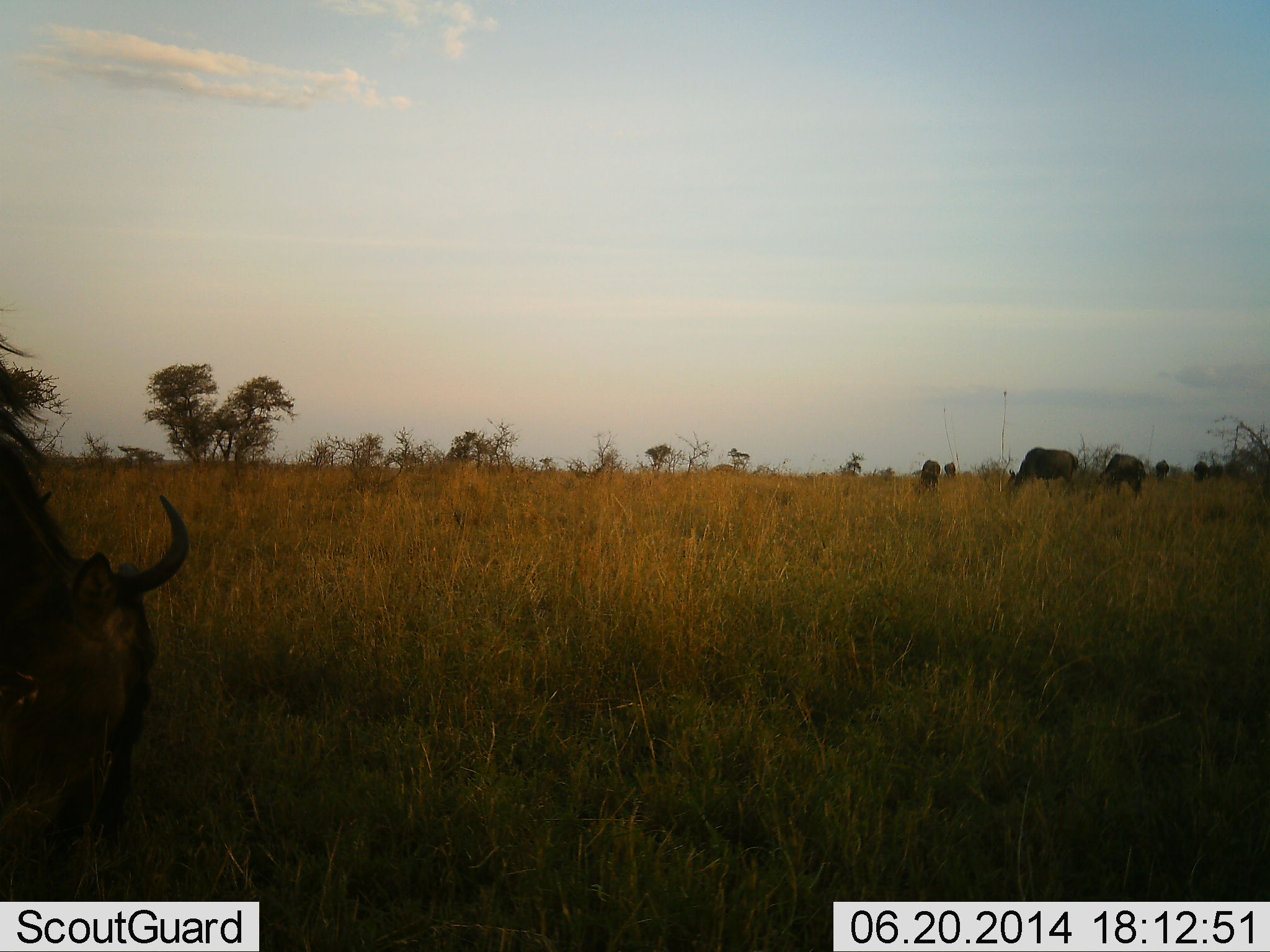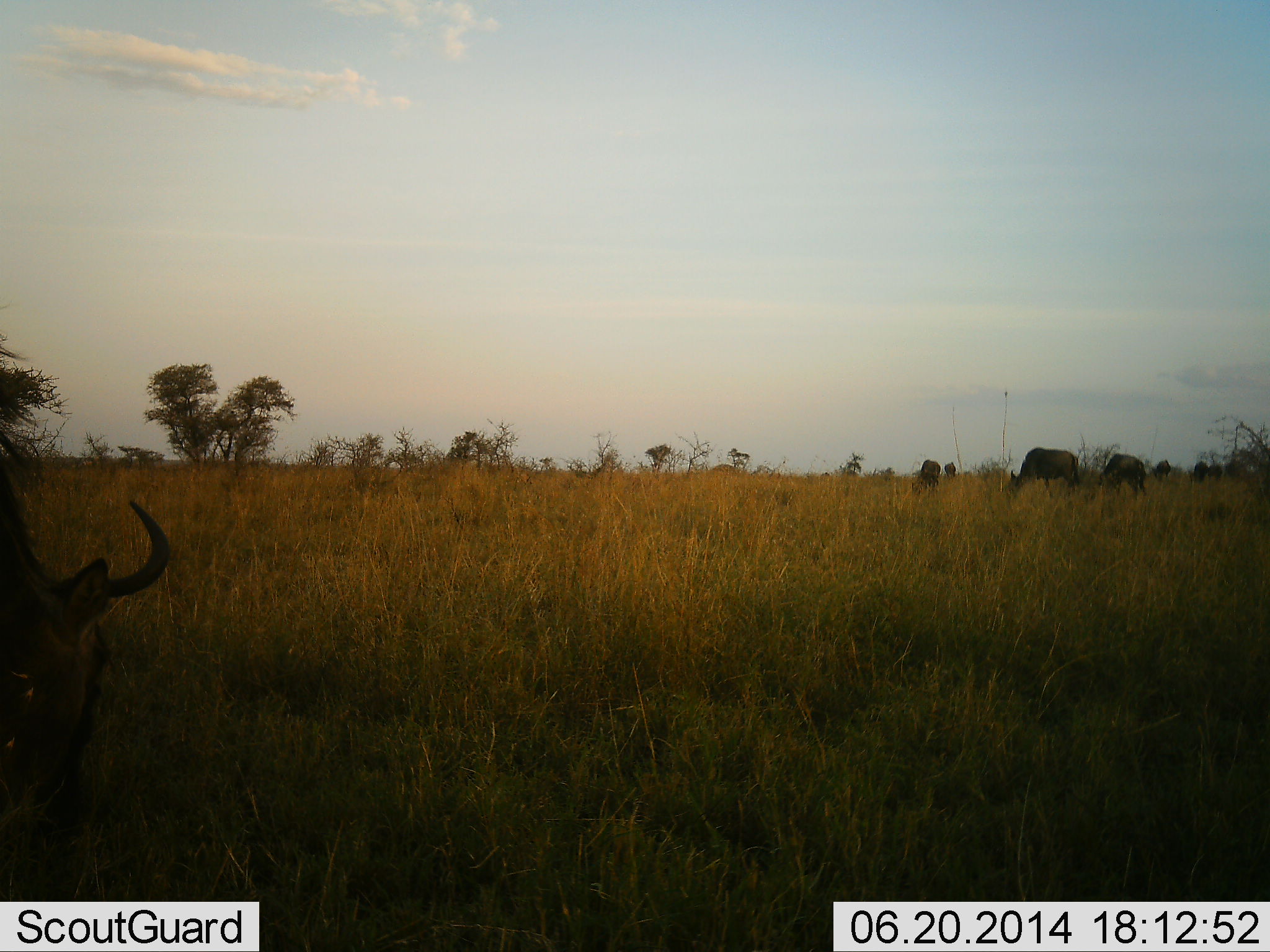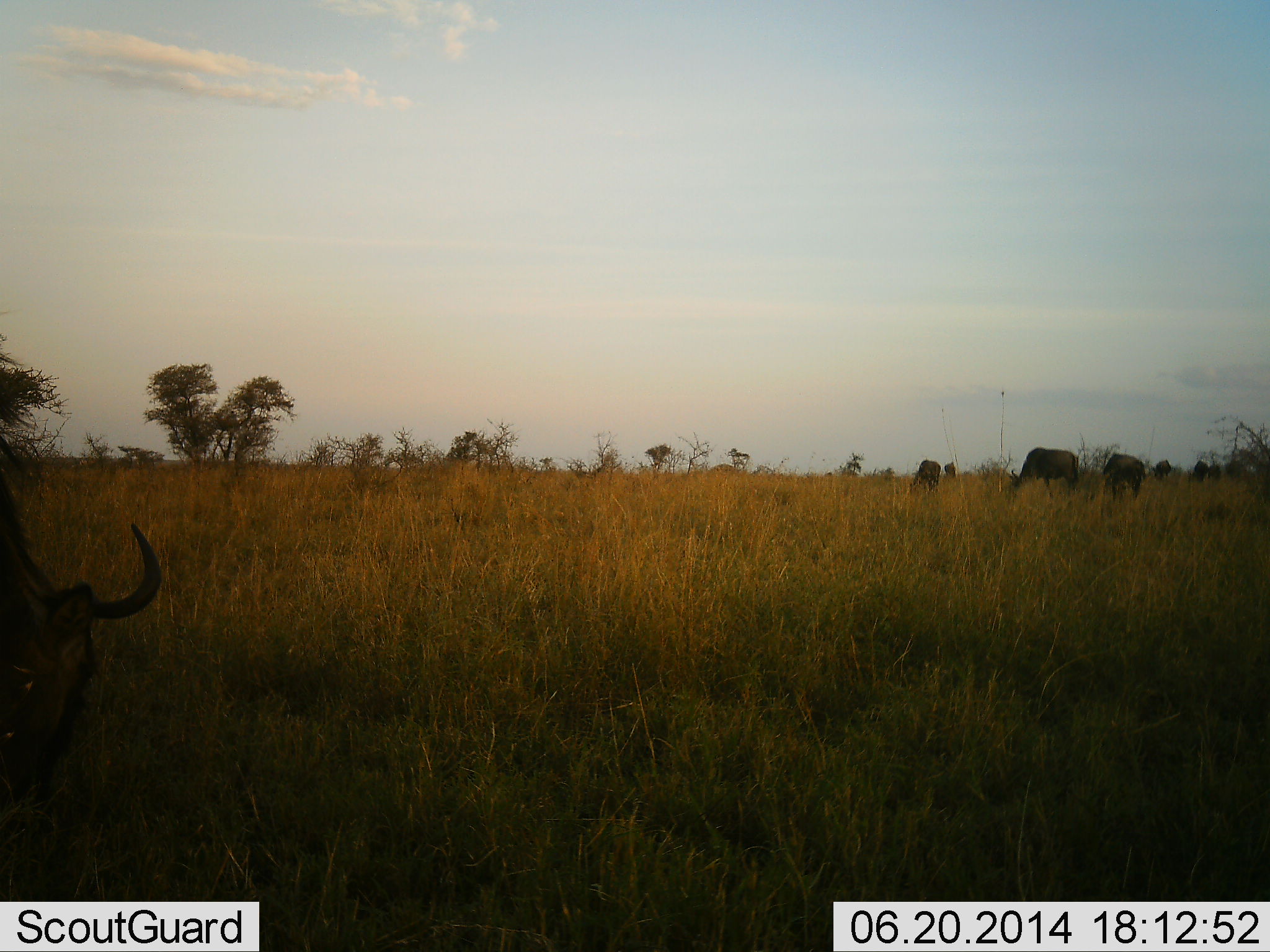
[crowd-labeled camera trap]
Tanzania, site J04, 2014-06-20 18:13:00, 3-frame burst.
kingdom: Animalia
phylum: Chordata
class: Mammalia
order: Artiodactyla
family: Bovidae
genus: Connochaetes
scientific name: Connochaetes taurinus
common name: blue wildebeest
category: wildebeest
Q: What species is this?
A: Wildebeest (blue wildebeest) (Connochaetes taurinus).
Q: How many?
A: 8.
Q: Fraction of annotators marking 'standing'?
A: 10%.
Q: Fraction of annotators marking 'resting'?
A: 0%.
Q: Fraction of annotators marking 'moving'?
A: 20%.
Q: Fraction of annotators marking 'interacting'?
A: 0%.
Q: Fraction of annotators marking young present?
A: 0%.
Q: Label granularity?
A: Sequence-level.